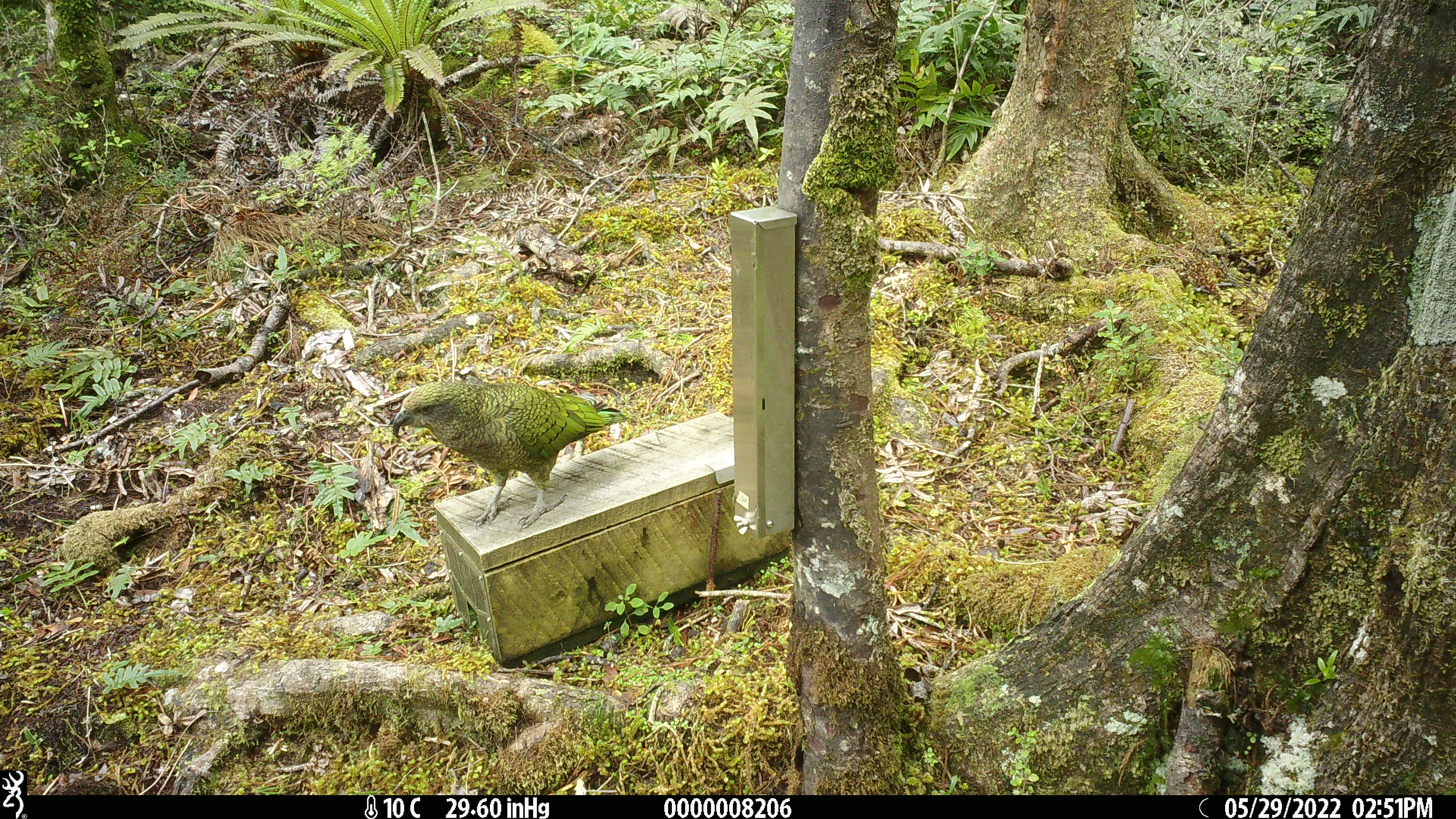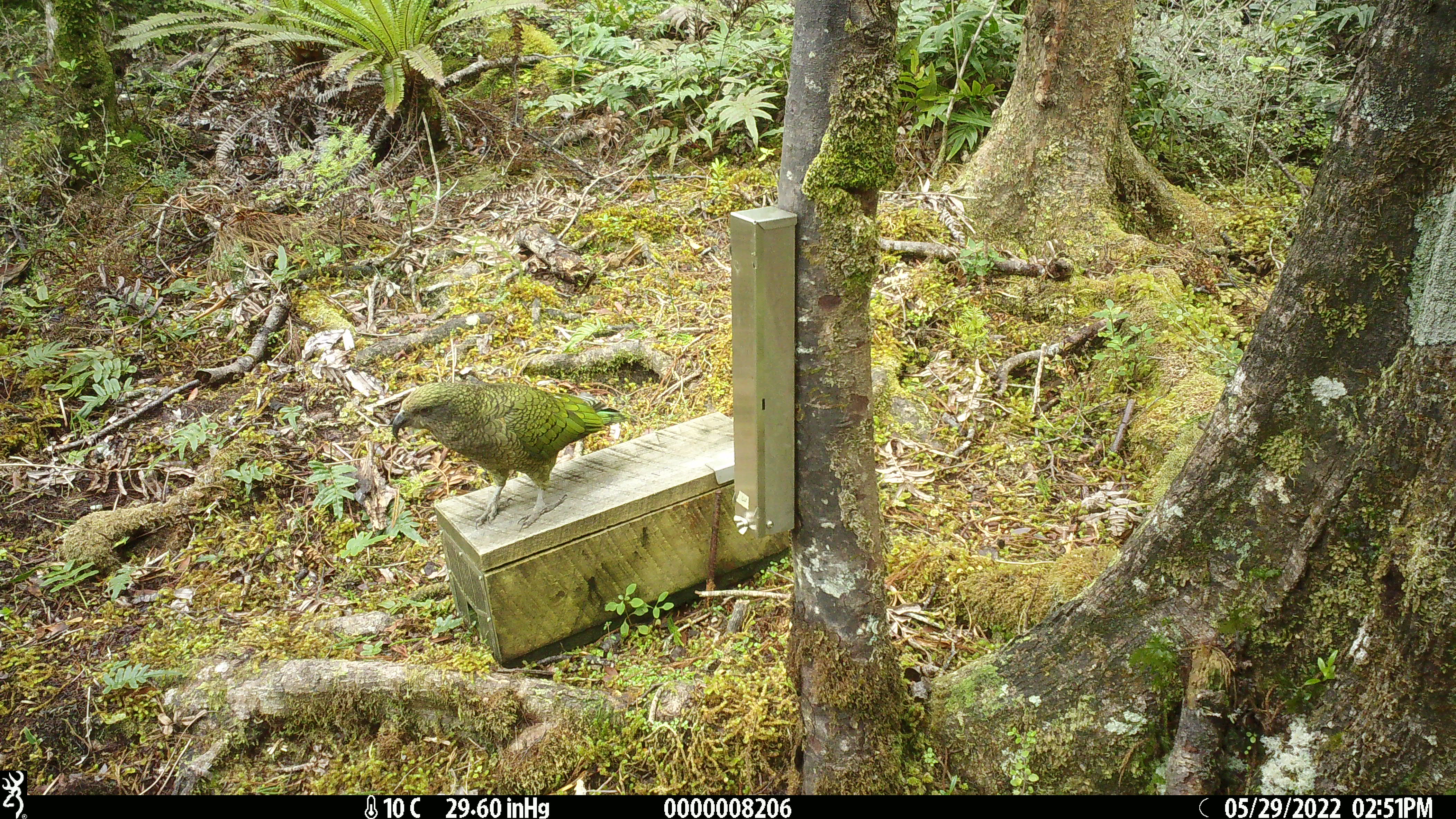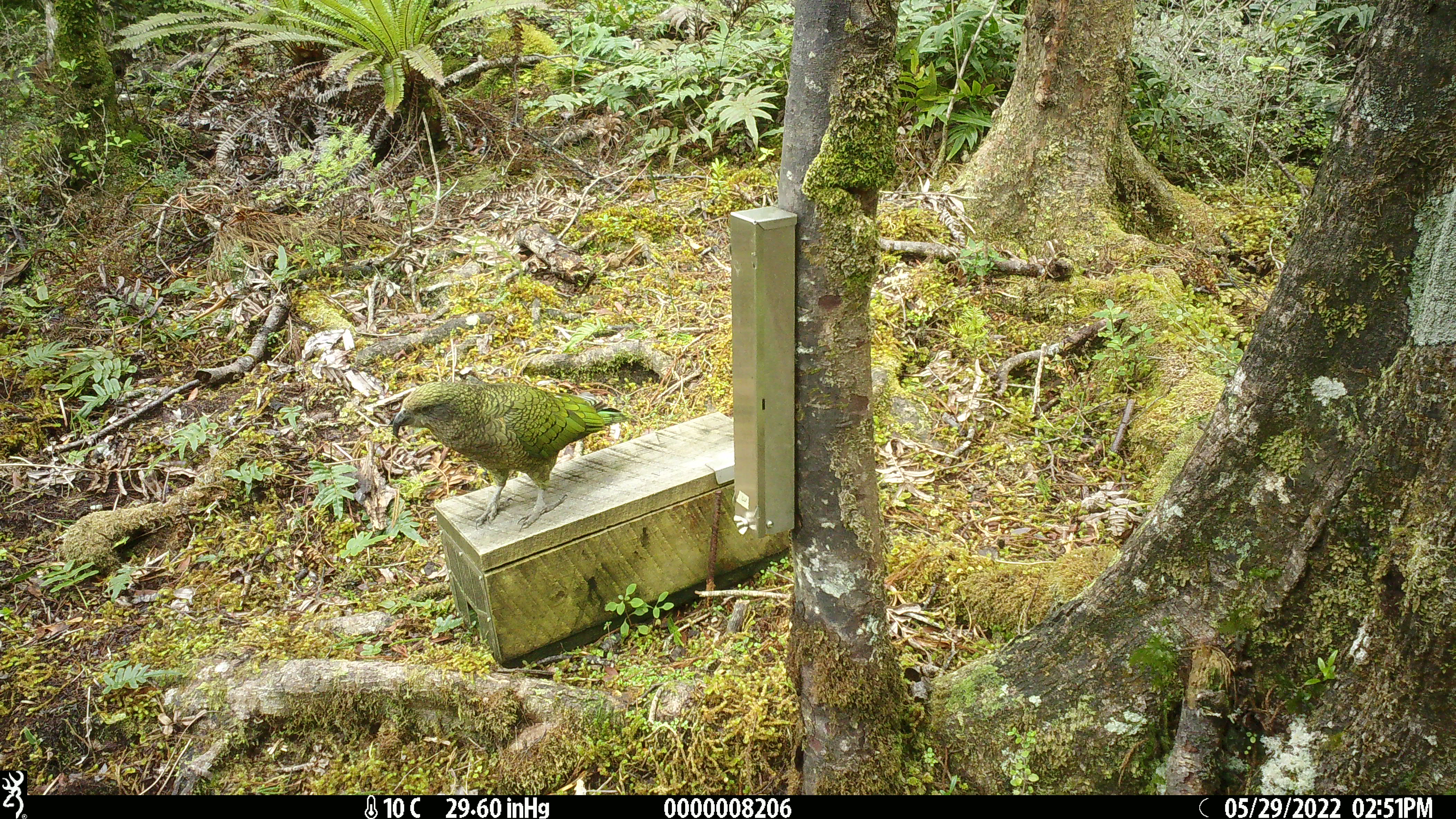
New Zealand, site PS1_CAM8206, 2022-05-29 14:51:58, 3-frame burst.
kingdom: Animalia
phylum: Chordata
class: Aves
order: Psittaciformes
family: Strigopidae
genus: Nestor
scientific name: Nestor notabilis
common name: kea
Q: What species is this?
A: Kea (Nestor notabilis).